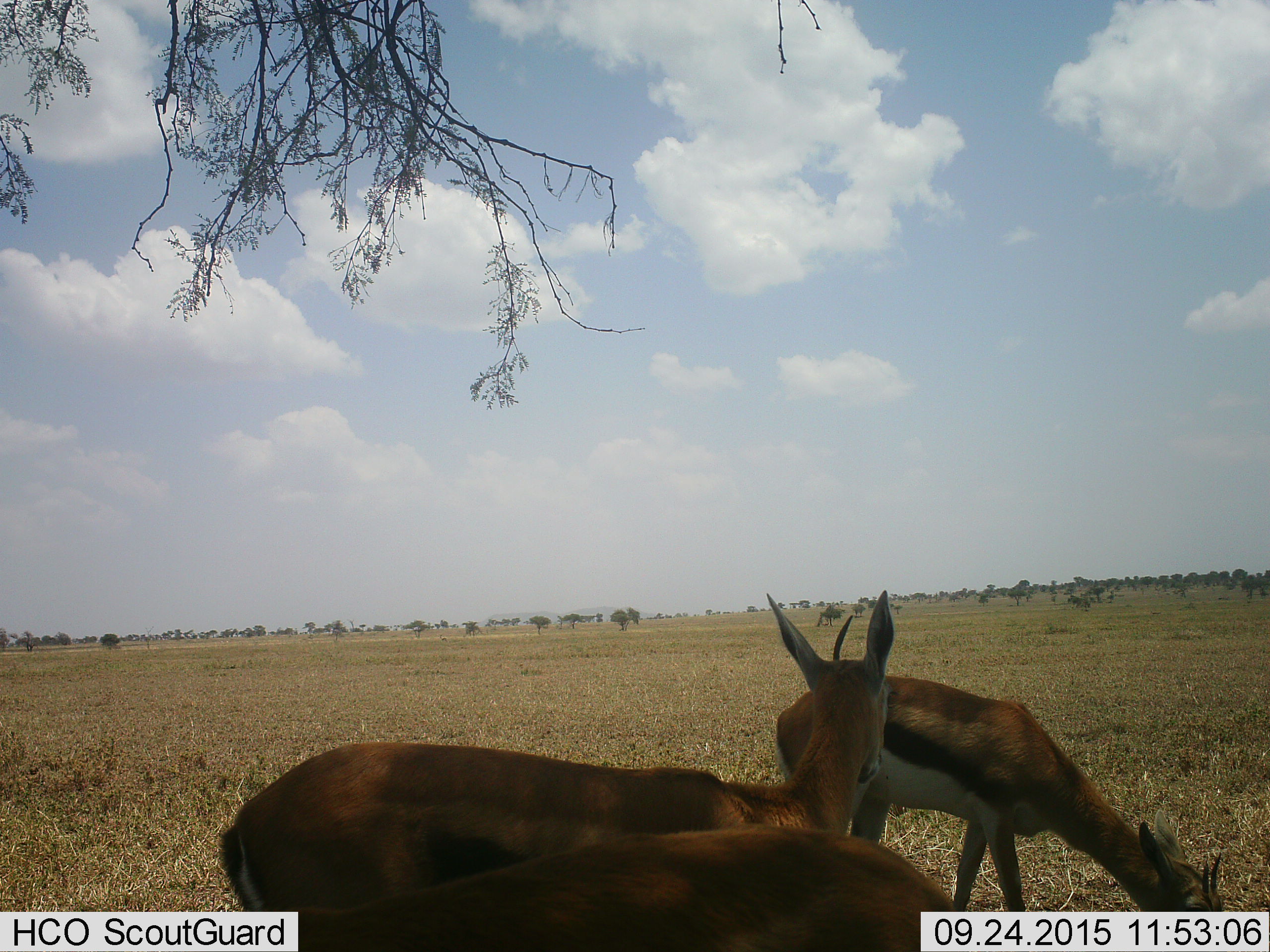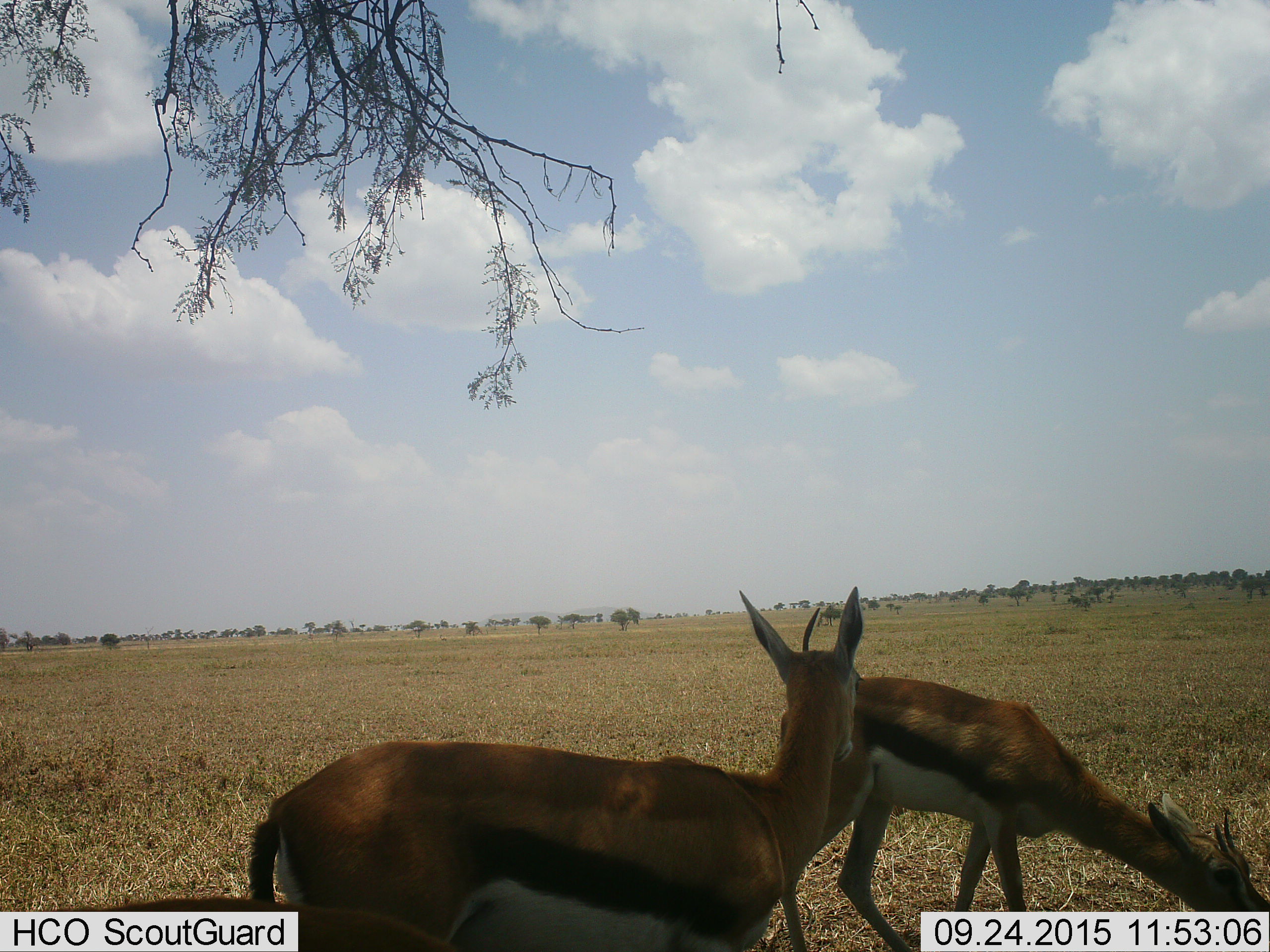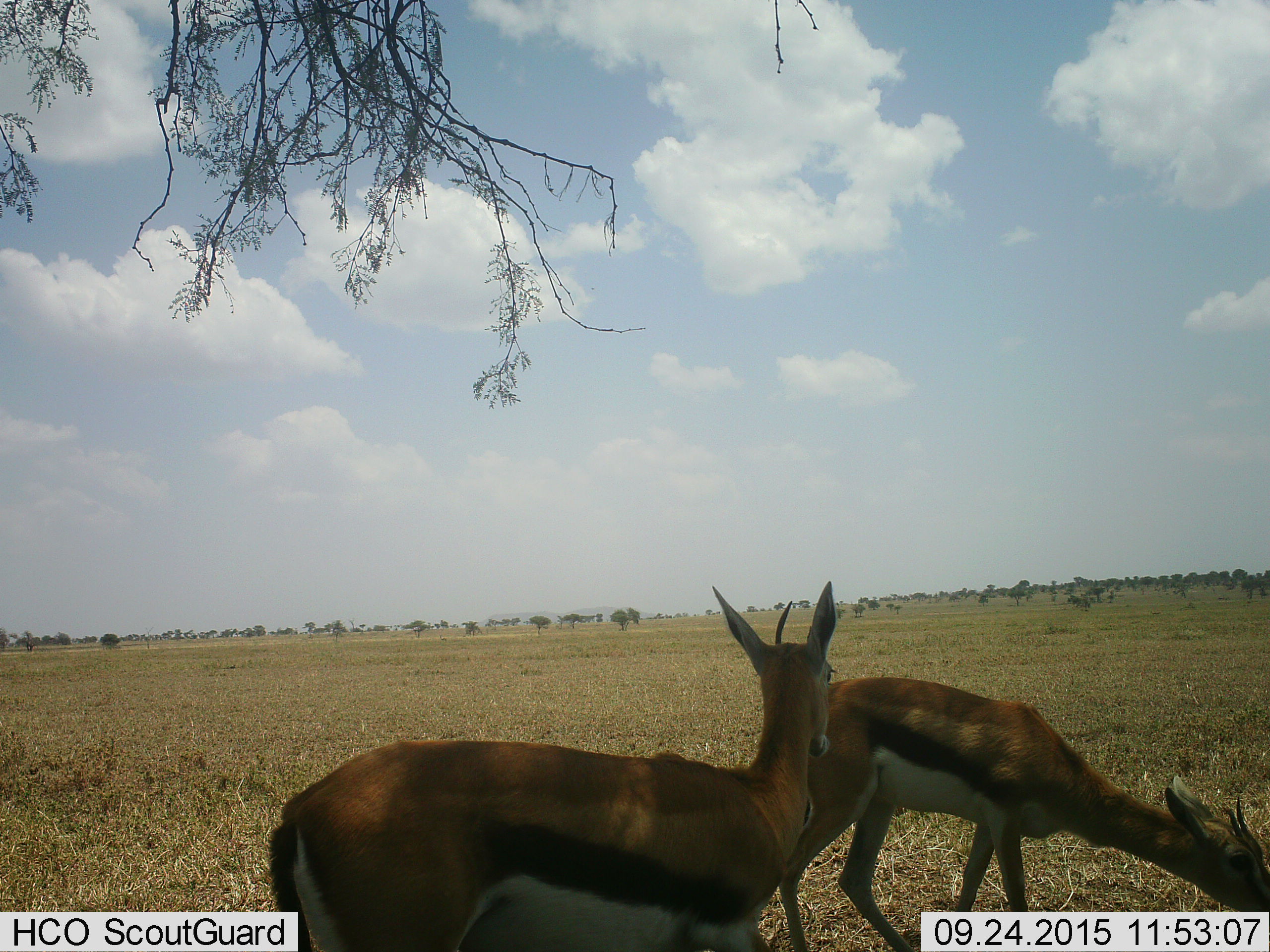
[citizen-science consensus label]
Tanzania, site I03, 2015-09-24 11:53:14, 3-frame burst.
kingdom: Animalia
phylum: Chordata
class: Mammalia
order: Artiodactyla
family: Bovidae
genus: Eudorcas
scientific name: Eudorcas thomsonii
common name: thomson's gazelle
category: gazellethomsons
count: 3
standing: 89%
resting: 11%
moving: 22%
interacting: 0%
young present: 0%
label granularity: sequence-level